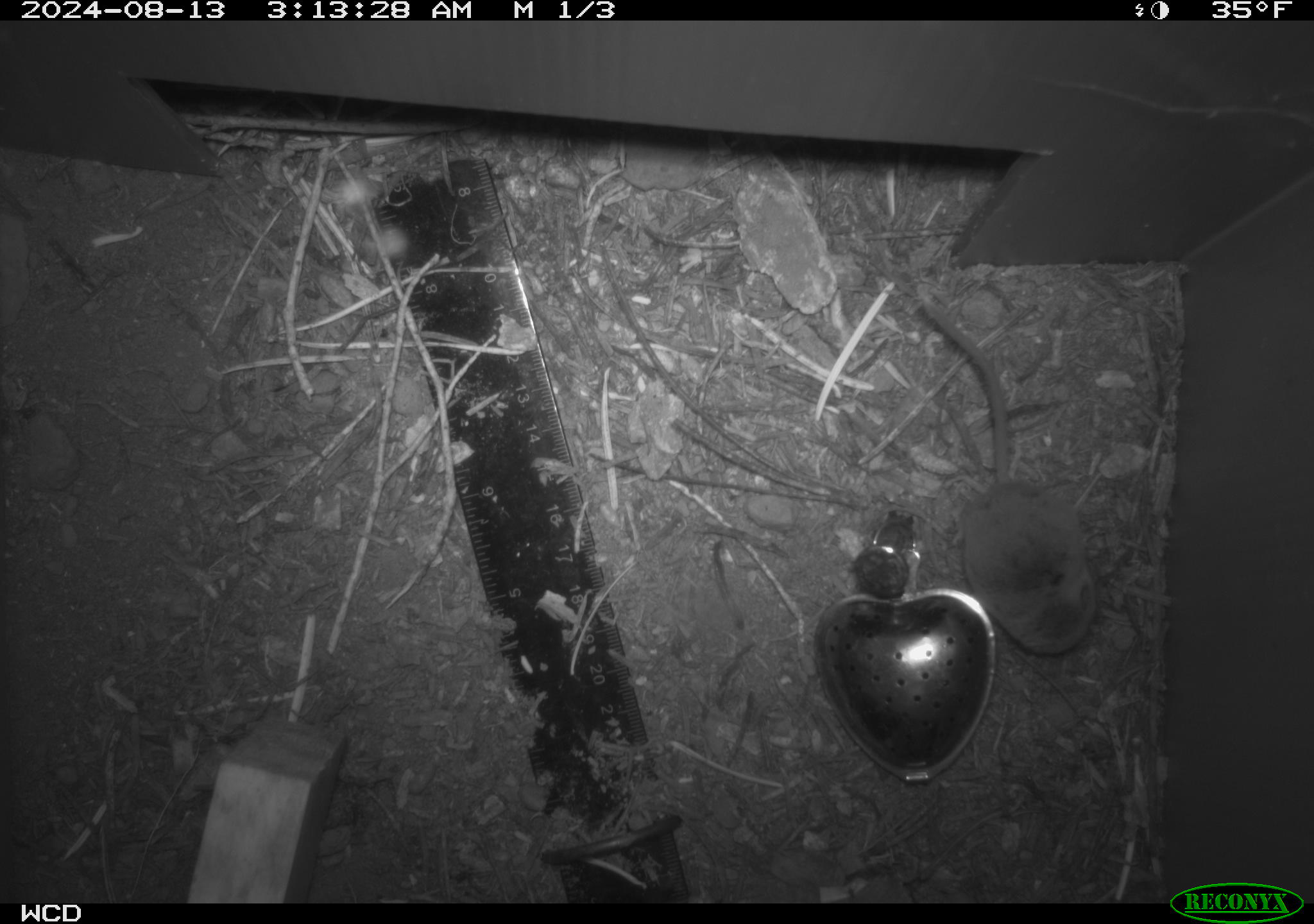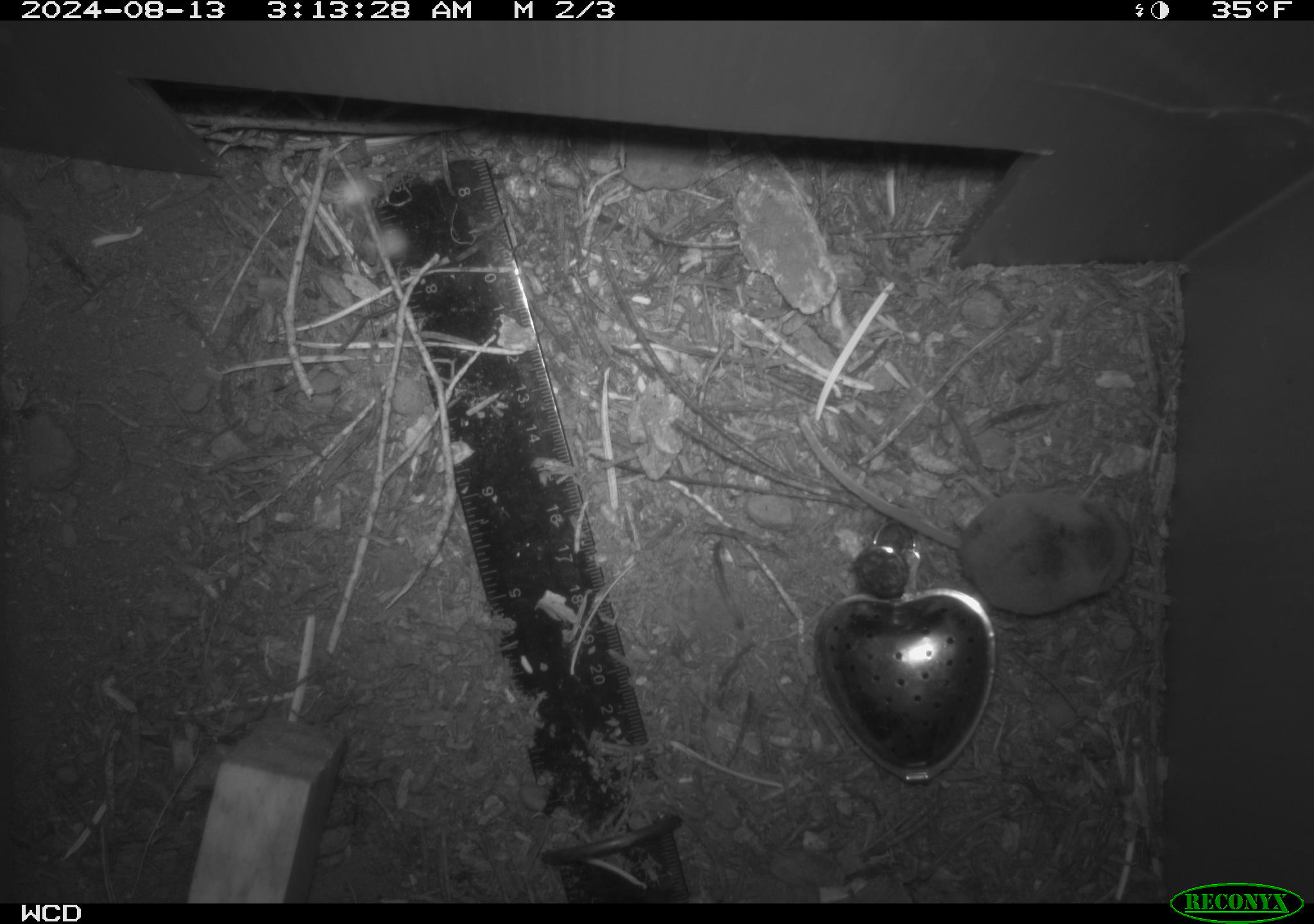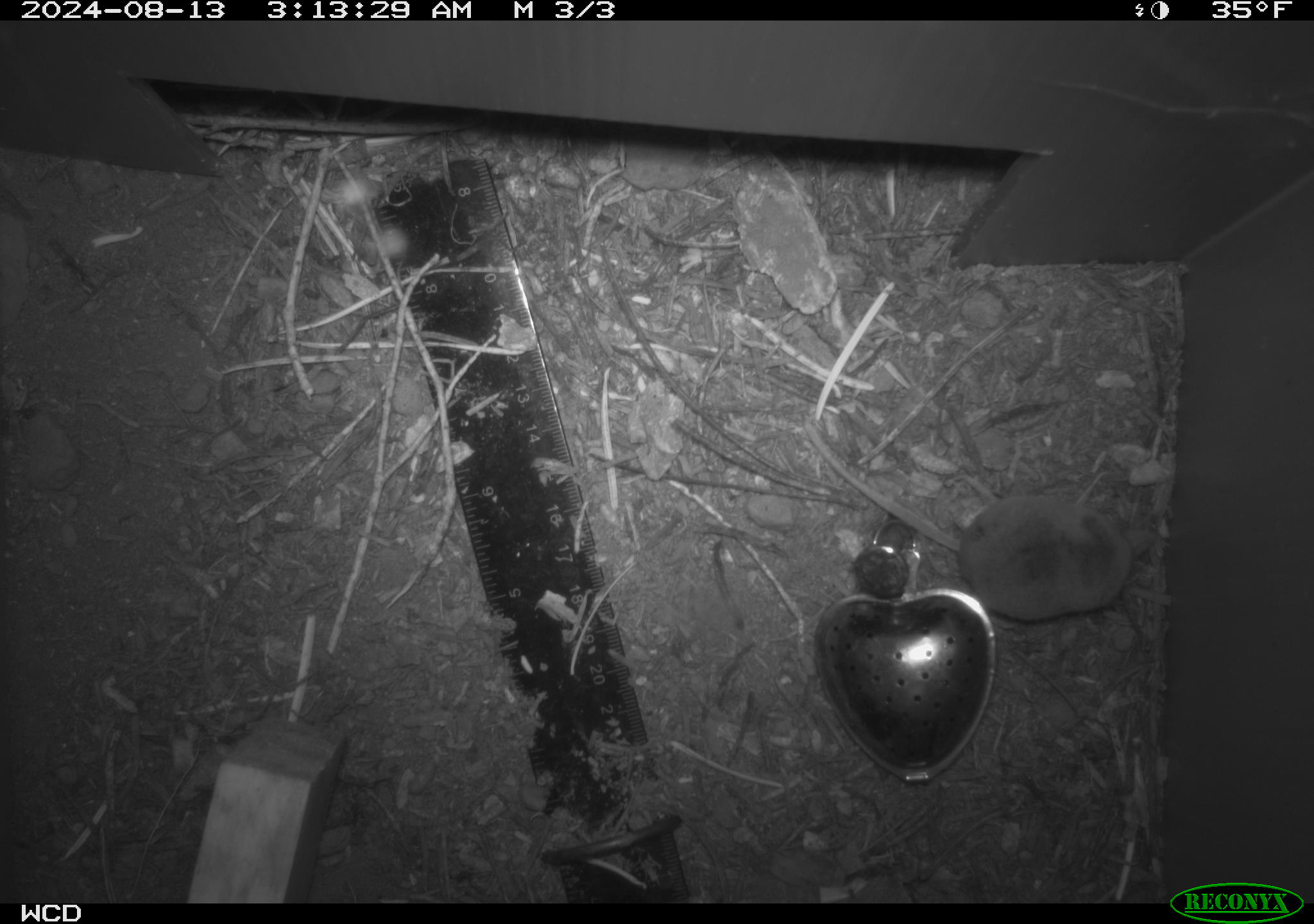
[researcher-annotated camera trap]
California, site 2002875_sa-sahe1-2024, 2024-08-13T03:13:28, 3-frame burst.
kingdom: Animalia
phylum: Chordata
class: Mammalia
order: Eulipotyphla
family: Soricidae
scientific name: Soricidae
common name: shrews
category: soricidae family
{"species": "soricidae family (shrews) (Soricidae)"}